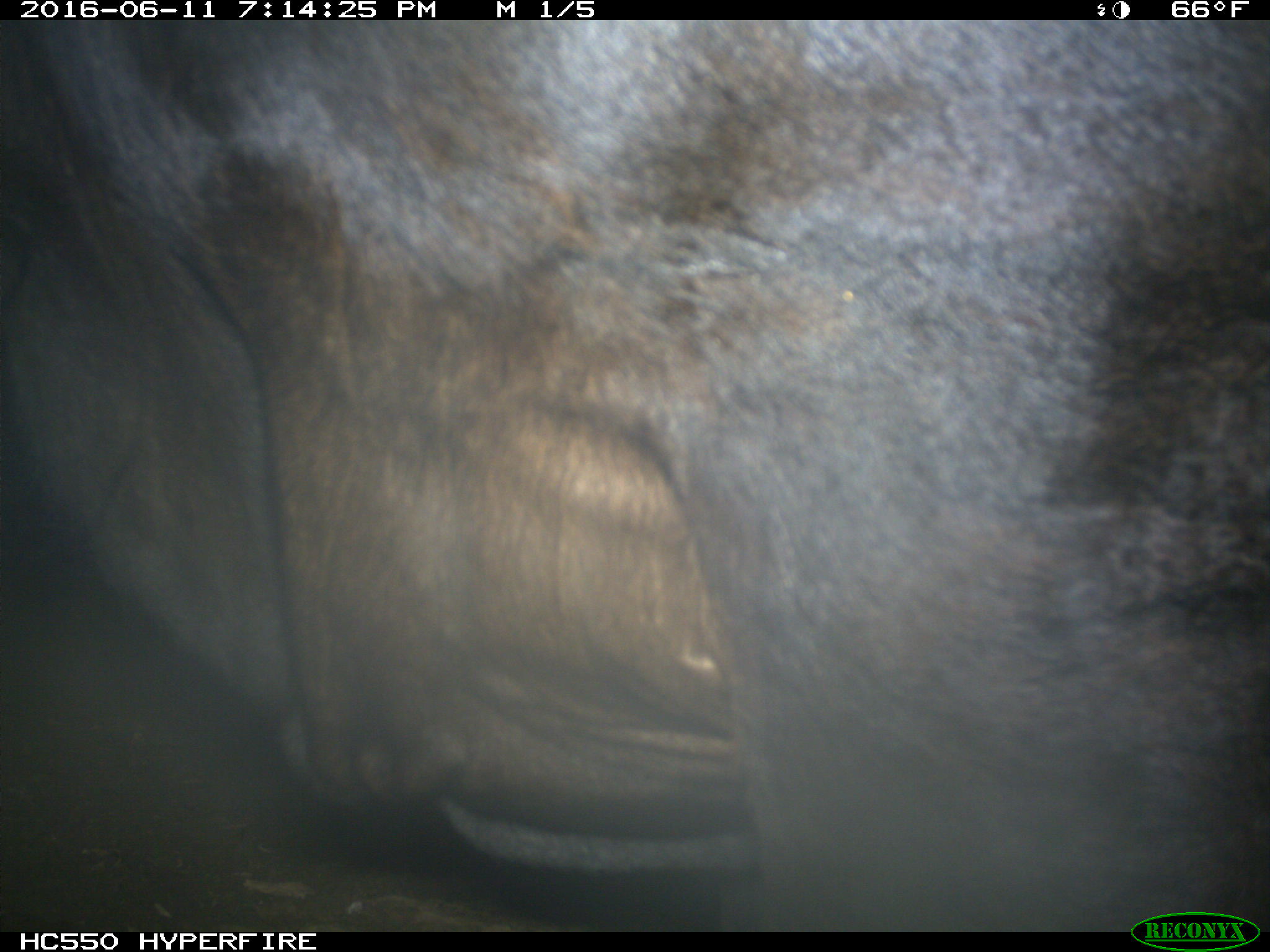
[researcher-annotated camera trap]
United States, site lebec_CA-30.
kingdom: Animalia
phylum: Chordata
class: Mammalia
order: Artiodactyla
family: Bovidae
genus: Bos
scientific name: Bos taurus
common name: domestic cow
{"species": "Bos taurus (domestic cow)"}